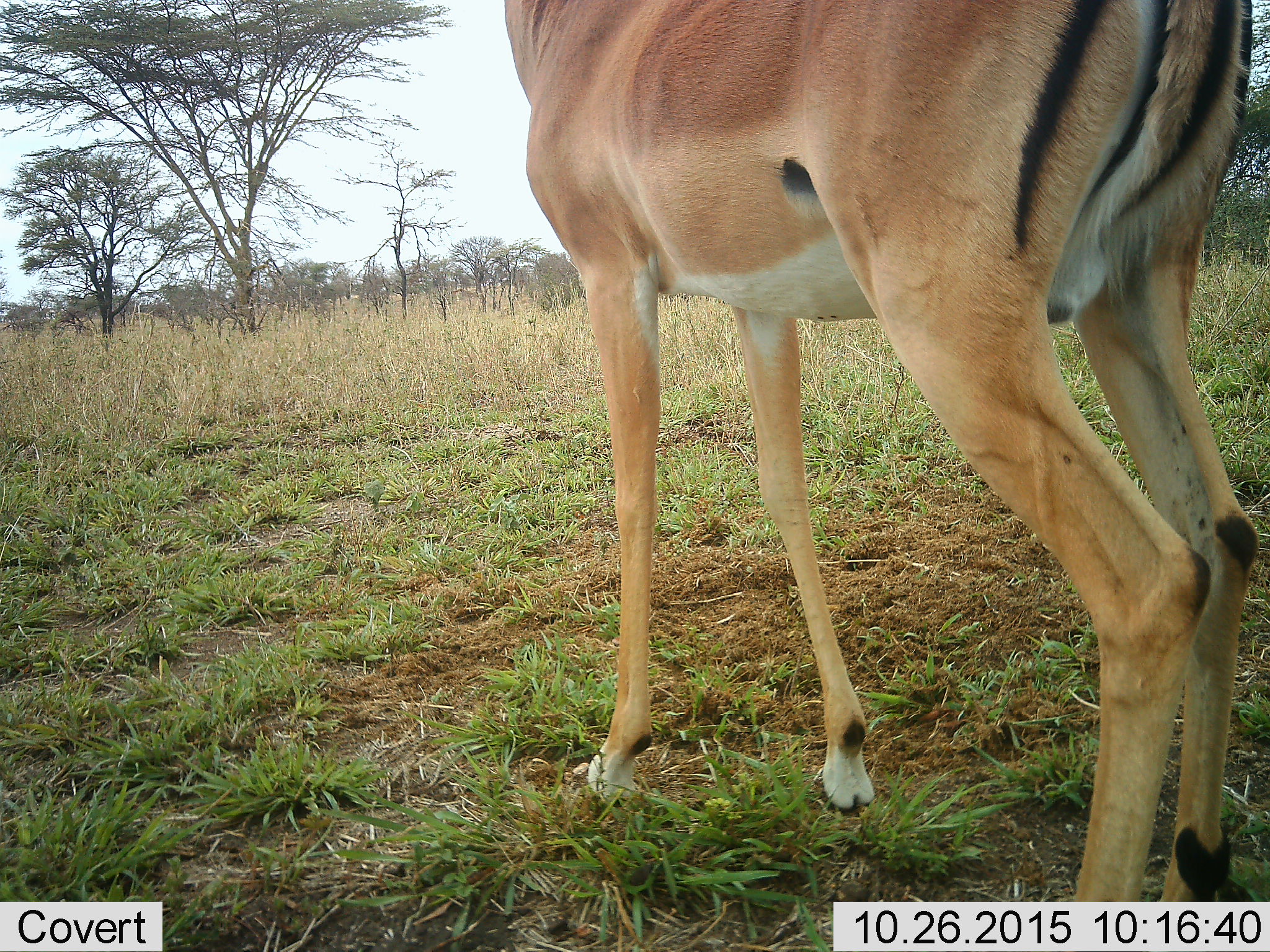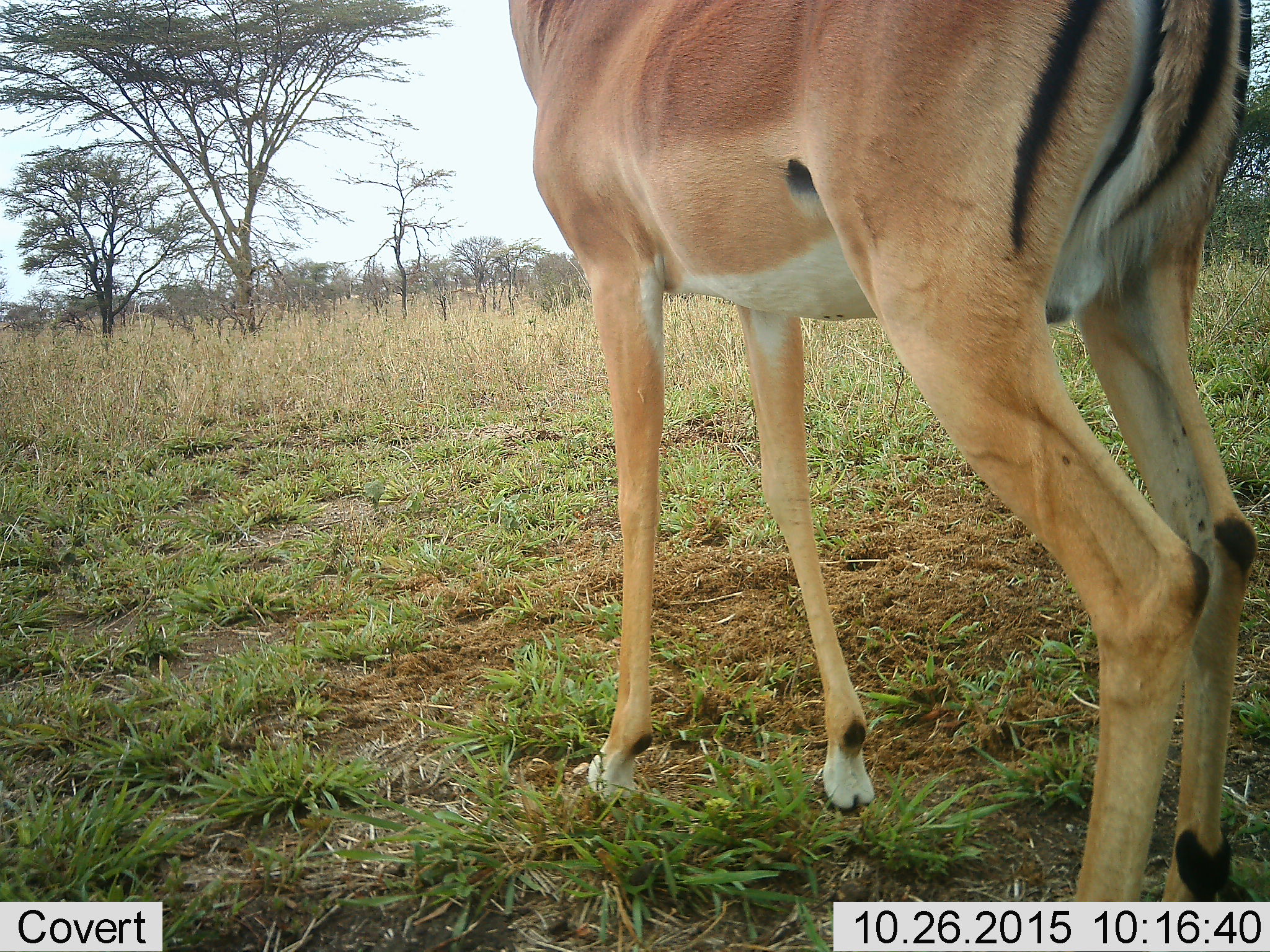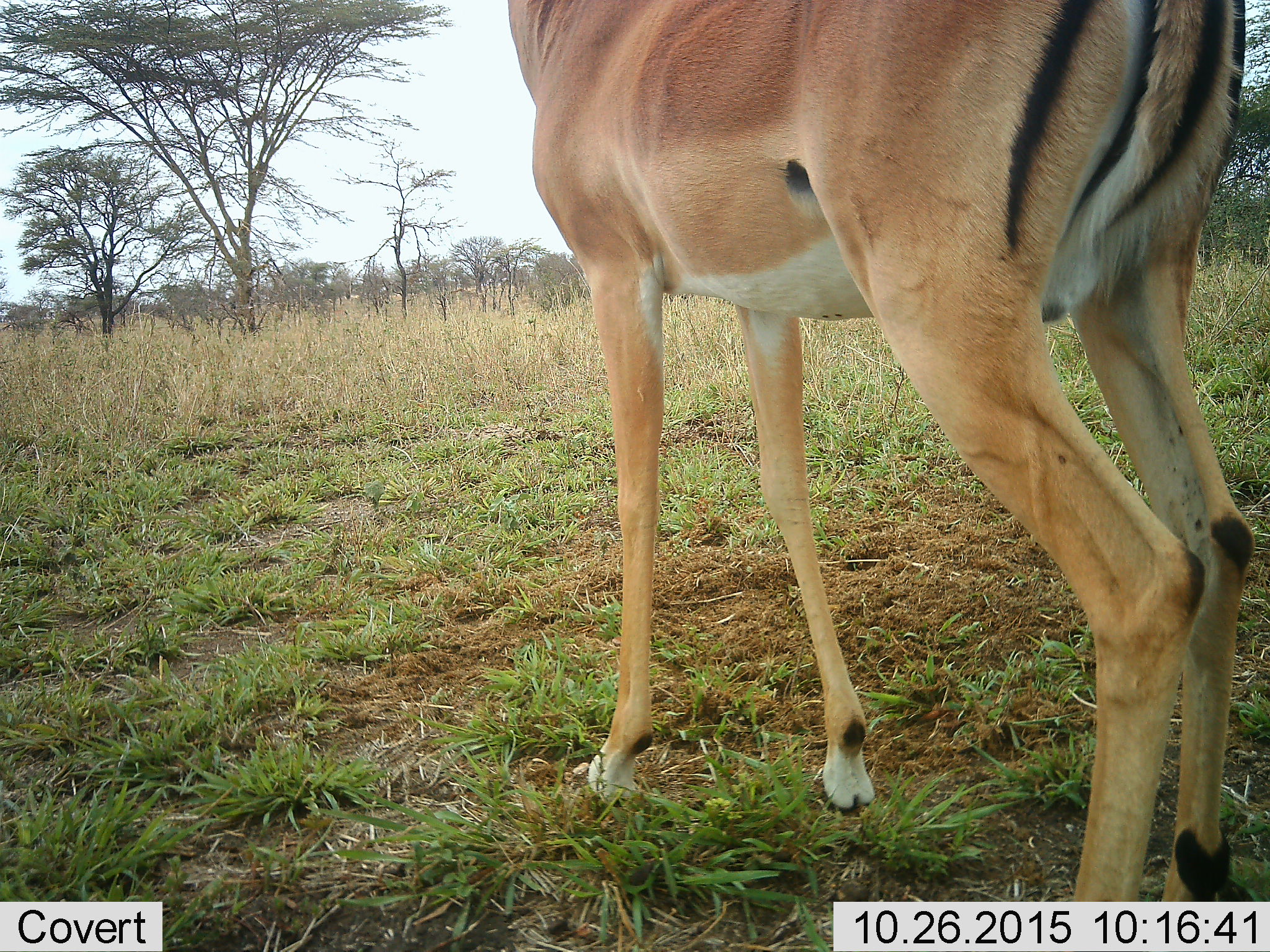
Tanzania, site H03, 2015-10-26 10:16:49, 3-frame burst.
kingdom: Animalia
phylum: Chordata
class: Mammalia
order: Artiodactyla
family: Bovidae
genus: Nanger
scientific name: Nanger granti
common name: grant's gazelle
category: gazellegrants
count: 1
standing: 100%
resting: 0%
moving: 0%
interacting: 0%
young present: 0%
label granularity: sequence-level